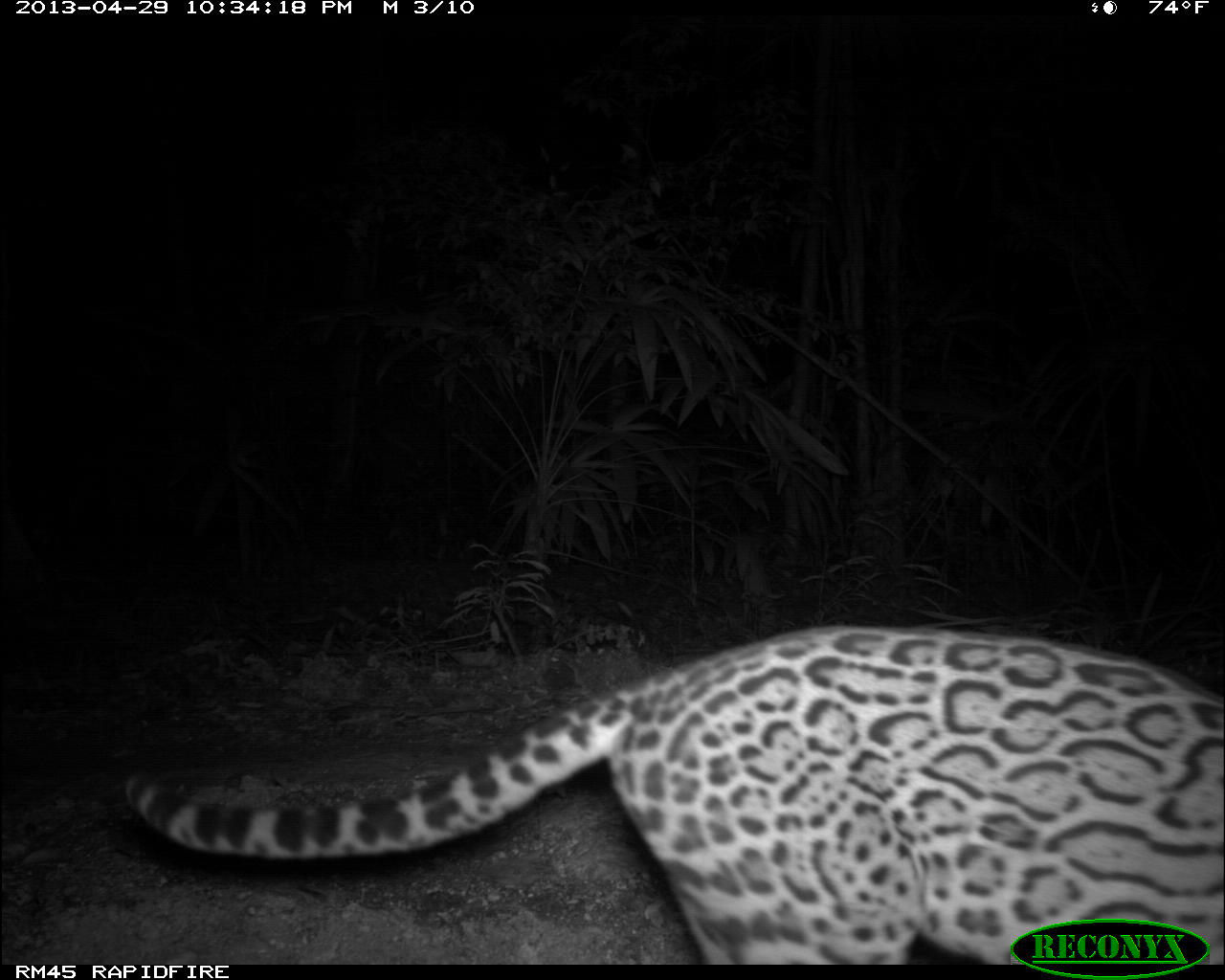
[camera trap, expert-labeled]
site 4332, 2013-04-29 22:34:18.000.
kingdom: Animalia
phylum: Chordata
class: Mammalia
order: Carnivora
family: Felidae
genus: Leopardus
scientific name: Leopardus pardalis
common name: ocelot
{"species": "Leopardus pardalis (ocelot)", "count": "1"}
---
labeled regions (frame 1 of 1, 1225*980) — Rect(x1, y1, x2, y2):
leopardus pardalis: Rect(119, 619, 1225, 963)